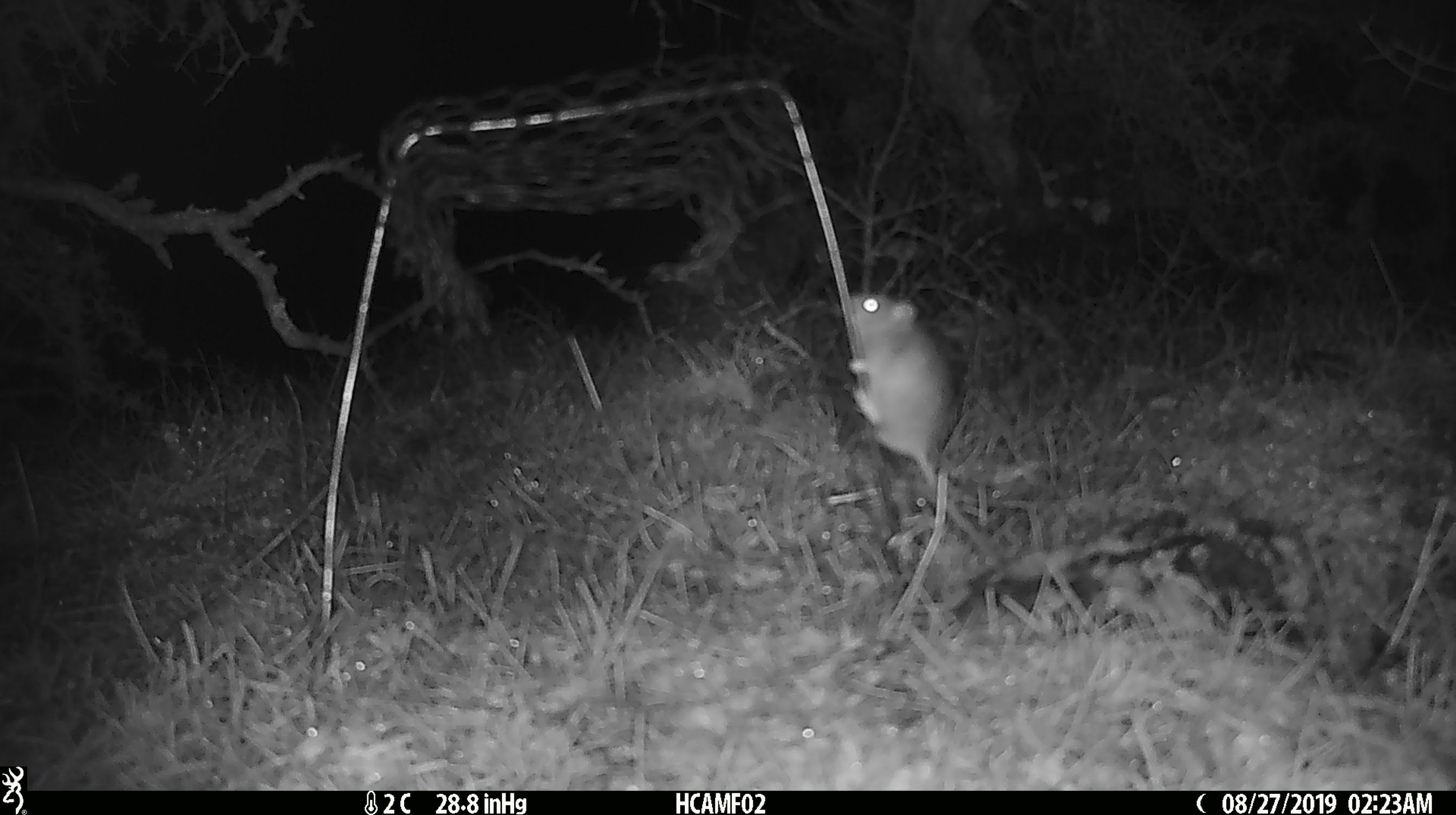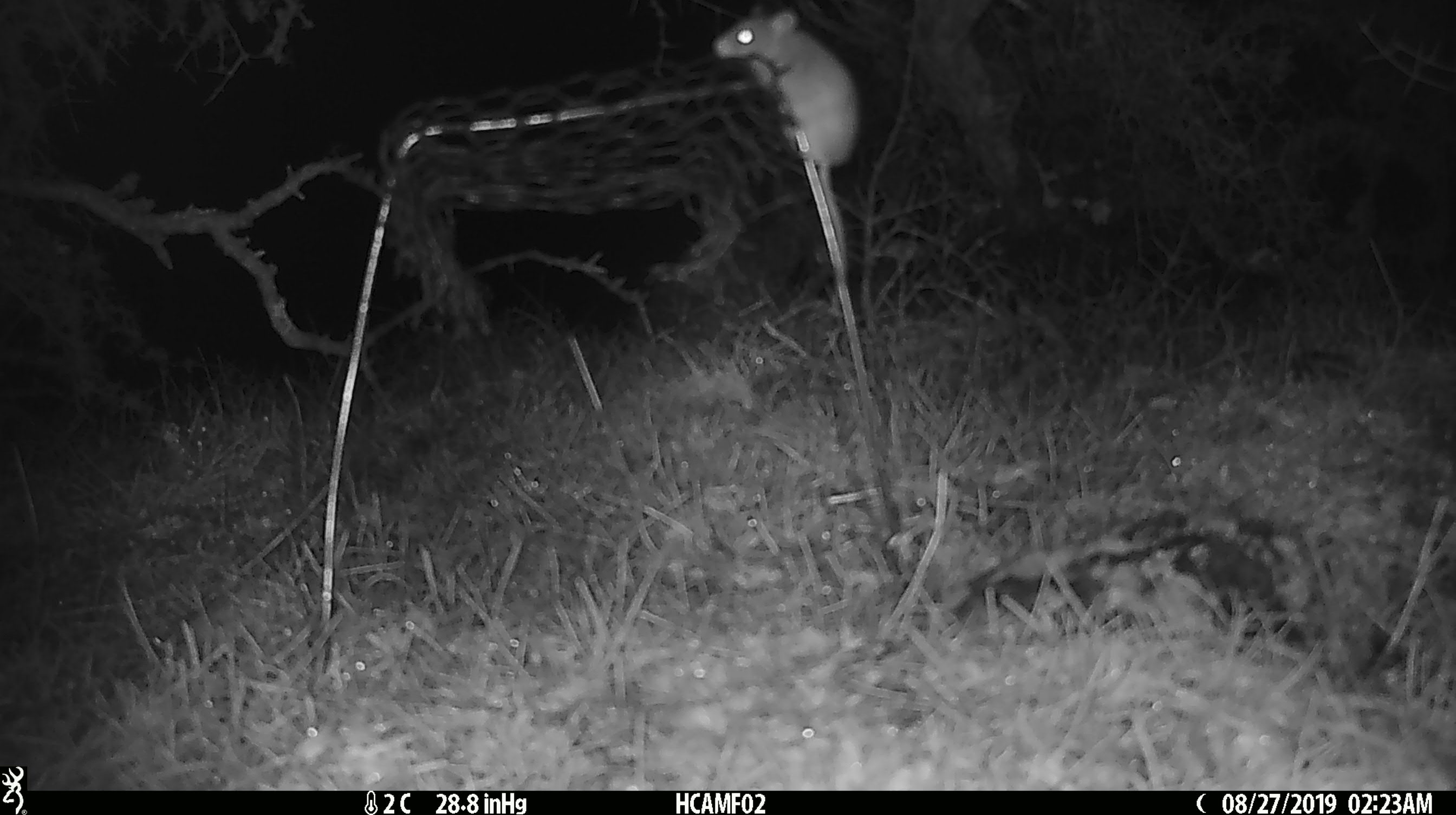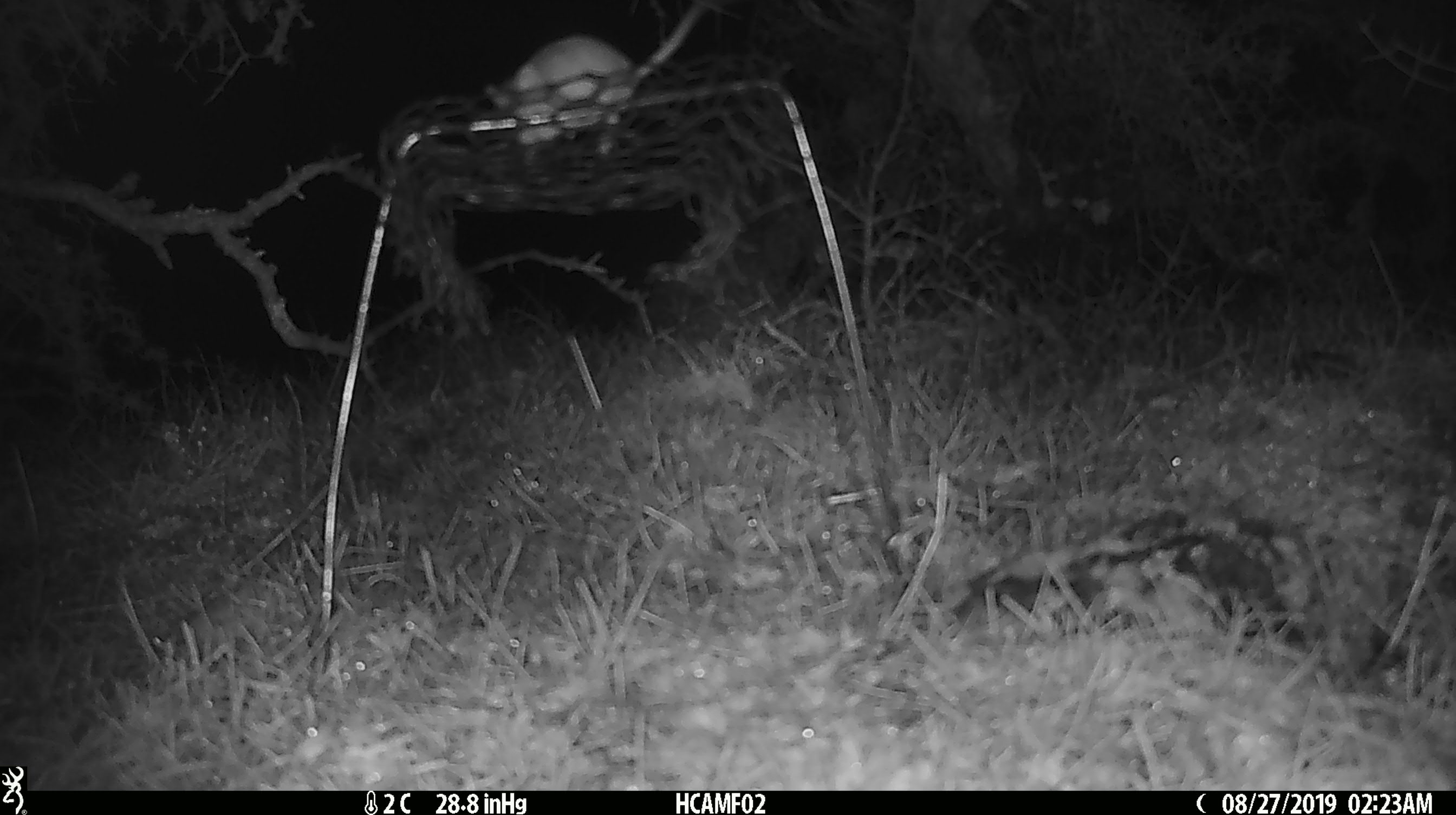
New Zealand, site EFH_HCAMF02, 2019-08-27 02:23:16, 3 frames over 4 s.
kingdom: Animalia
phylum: Chordata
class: Mammalia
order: Rodentia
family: Muridae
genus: Mus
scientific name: Mus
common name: mouse